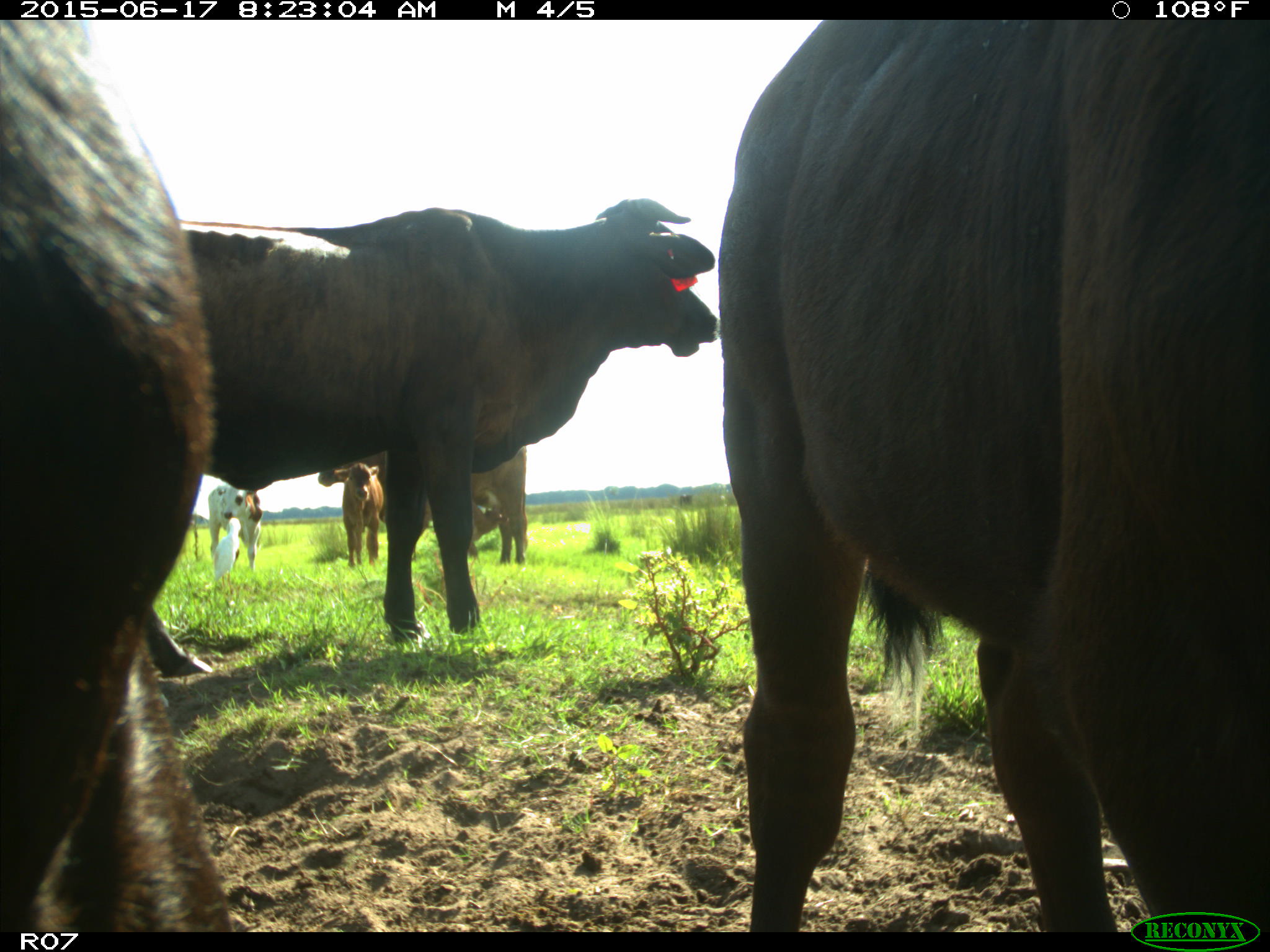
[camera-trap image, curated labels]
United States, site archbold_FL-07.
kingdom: Animalia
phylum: Chordata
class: Mammalia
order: Artiodactyla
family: Bovidae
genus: Bos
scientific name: Bos taurus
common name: domestic cow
Bos taurus (domestic cow).